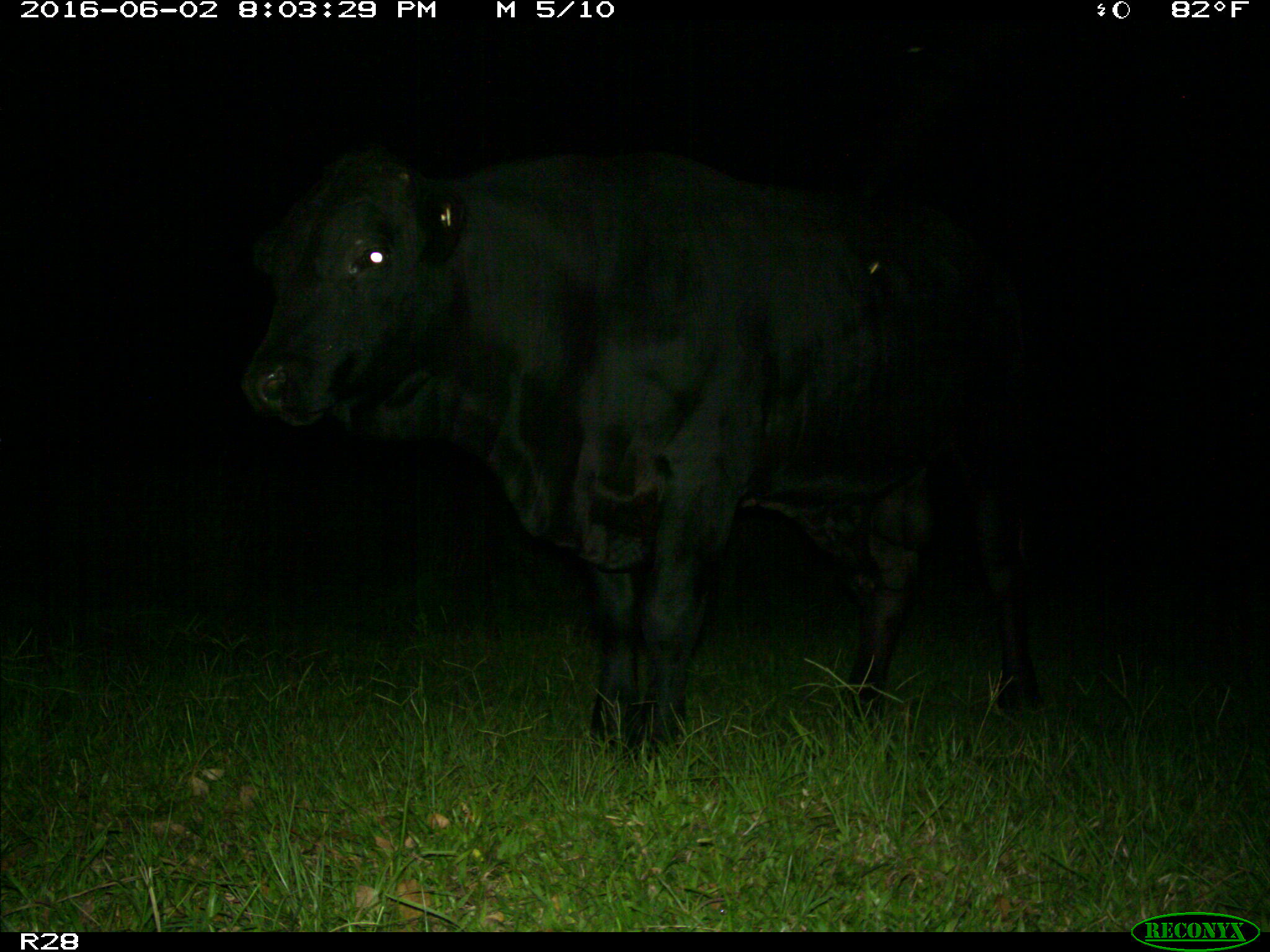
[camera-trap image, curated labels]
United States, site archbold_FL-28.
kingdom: Animalia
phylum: Chordata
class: Mammalia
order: Artiodactyla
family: Bovidae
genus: Bos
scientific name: Bos taurus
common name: domestic cow